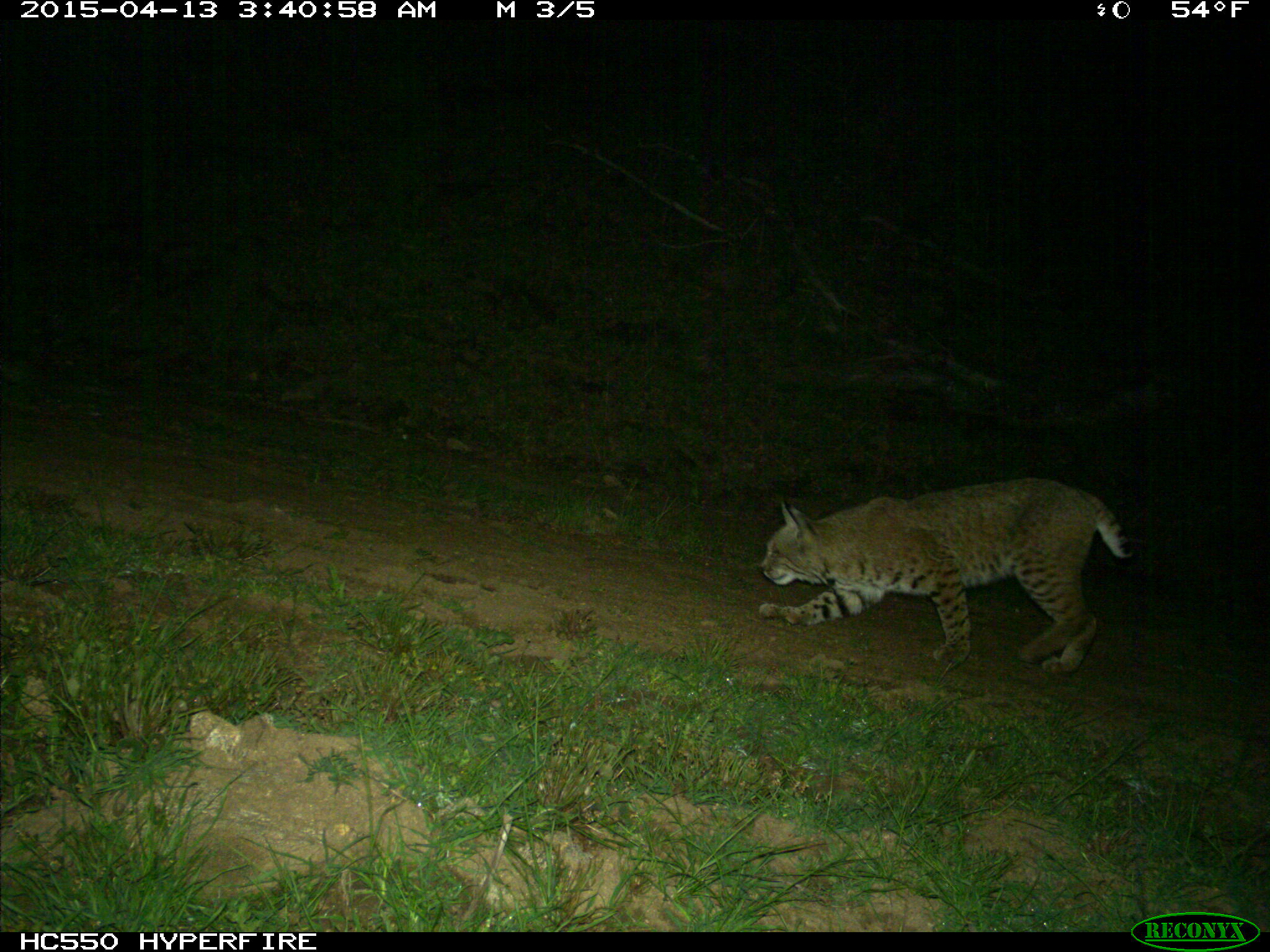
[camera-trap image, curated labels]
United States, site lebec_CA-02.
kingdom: Animalia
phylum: Chordata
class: Mammalia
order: Carnivora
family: Felidae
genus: Lynx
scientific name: Lynx rufus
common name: bobcat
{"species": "Lynx rufus (bobcat)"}